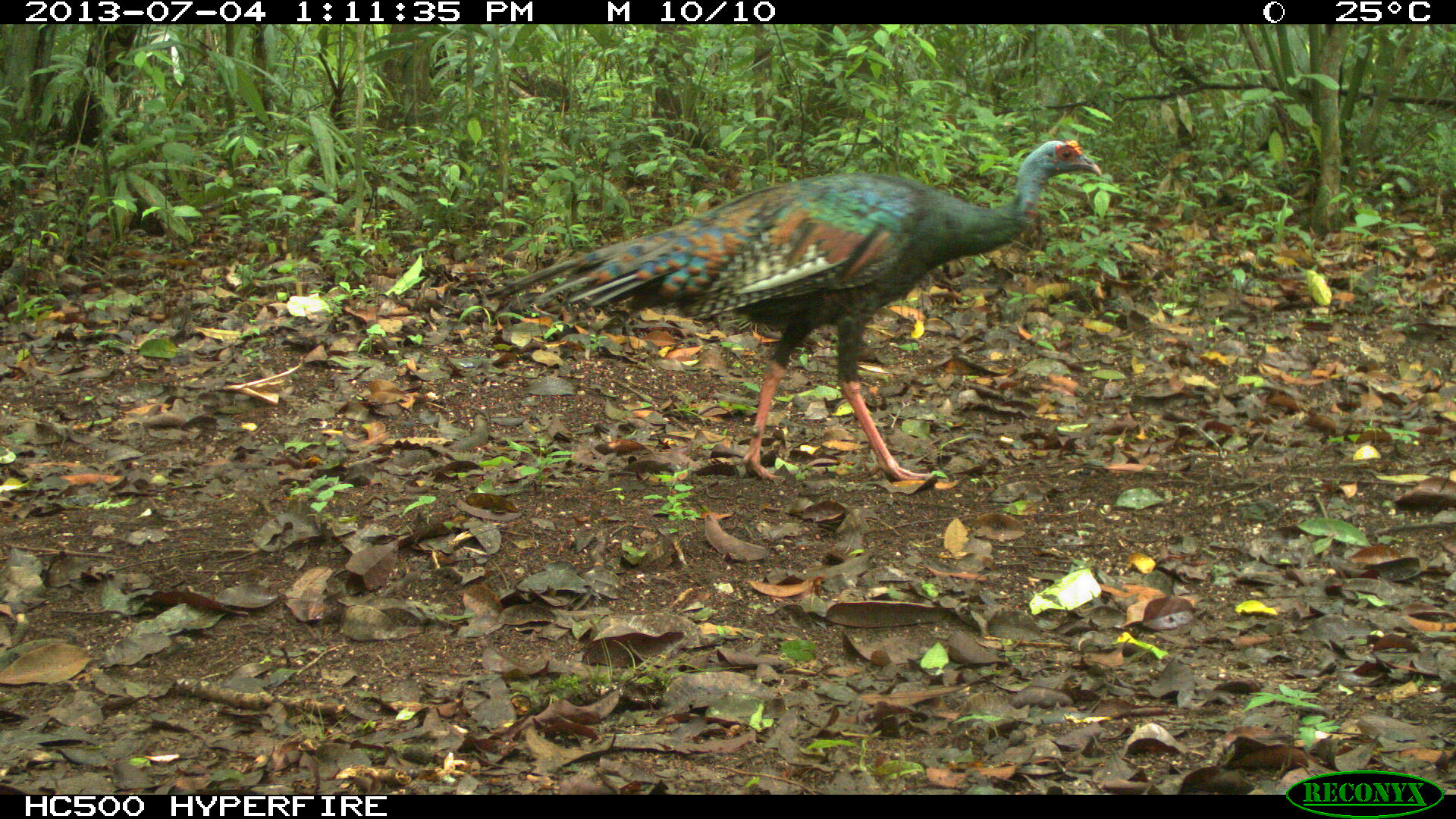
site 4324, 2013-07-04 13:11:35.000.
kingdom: Animalia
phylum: Chordata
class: Aves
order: Galliformes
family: Phasianidae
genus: Meleagris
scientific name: Meleagris ocellata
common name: ocellated turkey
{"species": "Meleagris ocellata (ocellated turkey)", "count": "1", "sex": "female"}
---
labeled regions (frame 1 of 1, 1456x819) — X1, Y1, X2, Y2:
meleagris ocellata: 485, 137, 1099, 484